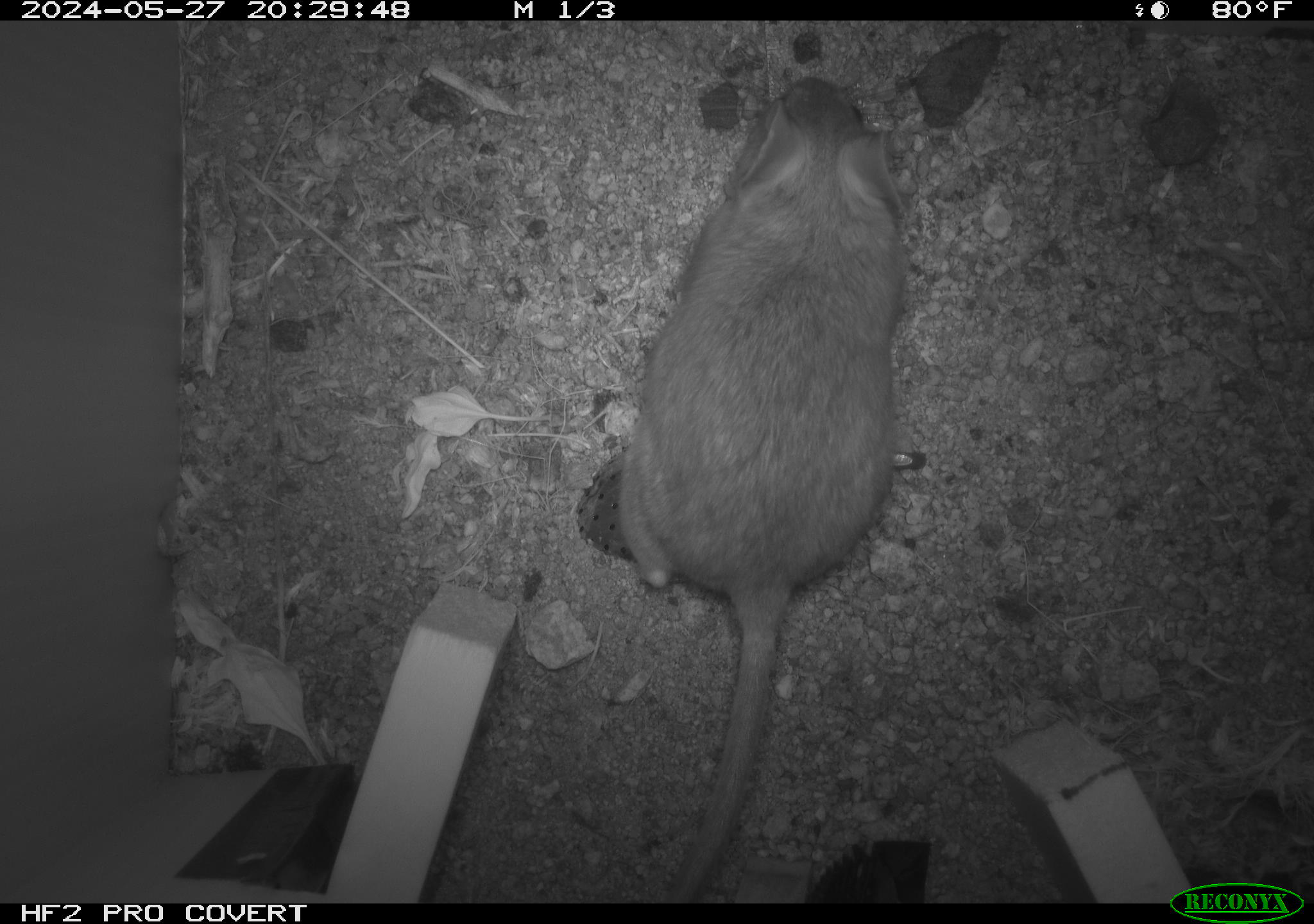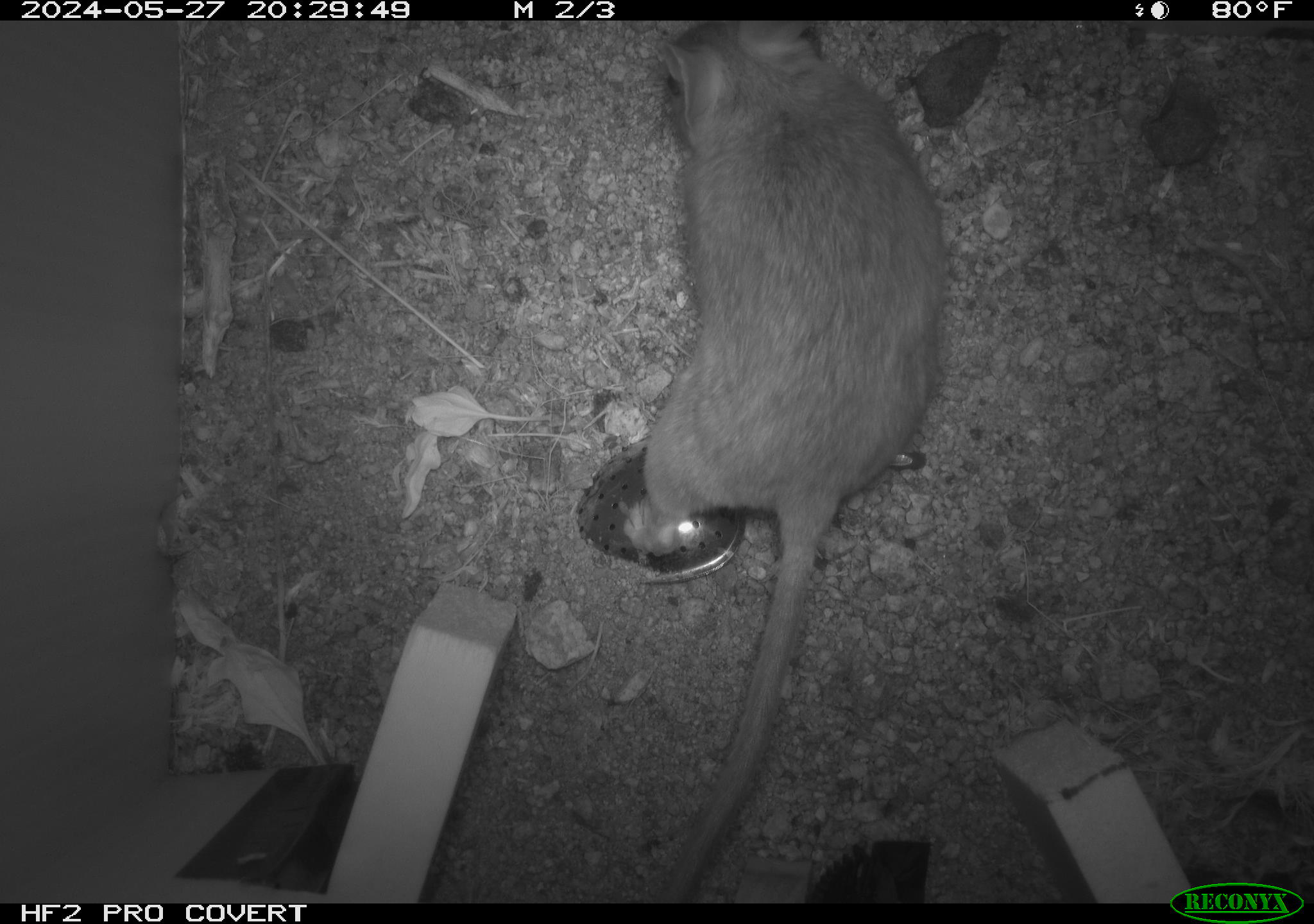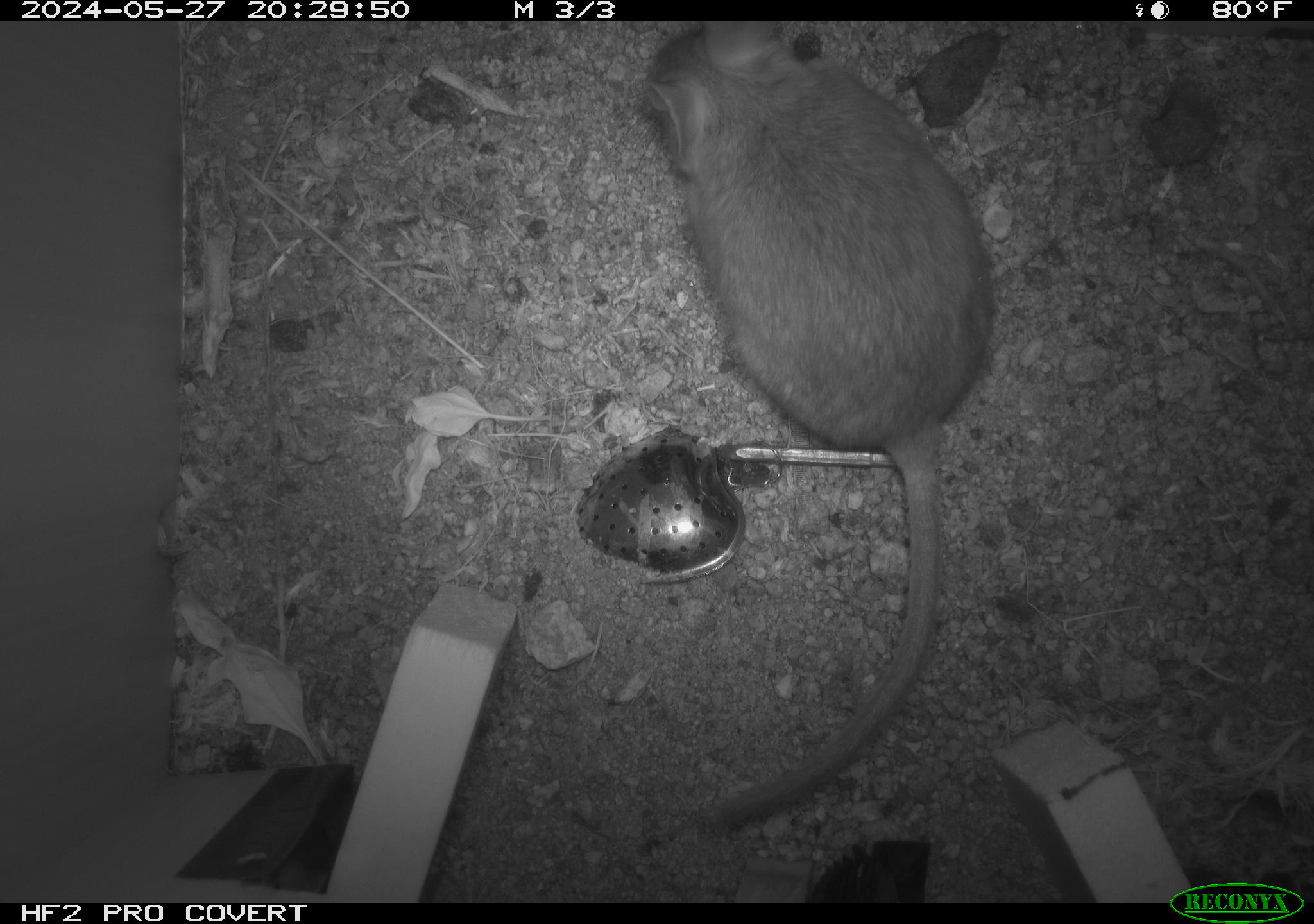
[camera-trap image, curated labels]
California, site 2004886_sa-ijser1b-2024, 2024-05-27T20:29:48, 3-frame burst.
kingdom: Animalia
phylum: Chordata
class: Mammalia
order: Rodentia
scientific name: Rodentia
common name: woodrat or rat or mouse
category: woodrat or rat or mouse species